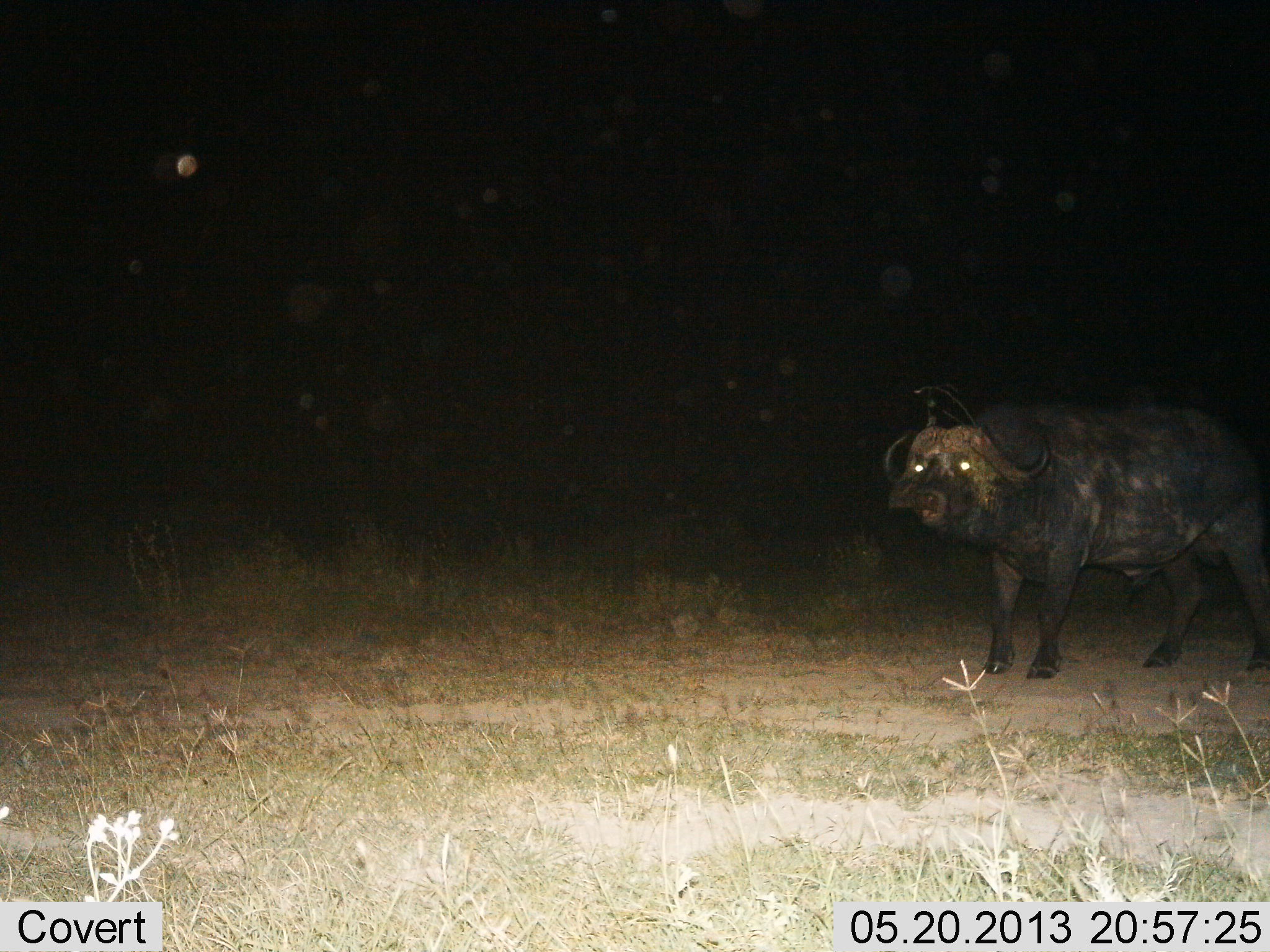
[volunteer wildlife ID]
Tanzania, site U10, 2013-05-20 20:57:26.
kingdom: Animalia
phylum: Chordata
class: Mammalia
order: Artiodactyla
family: Bovidae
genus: Syncerus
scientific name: Syncerus caffer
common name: cape buffalo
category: buffalo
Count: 1.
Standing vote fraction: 70%.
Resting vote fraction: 0%.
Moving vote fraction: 30%.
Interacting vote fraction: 0%.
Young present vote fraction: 0%.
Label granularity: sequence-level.